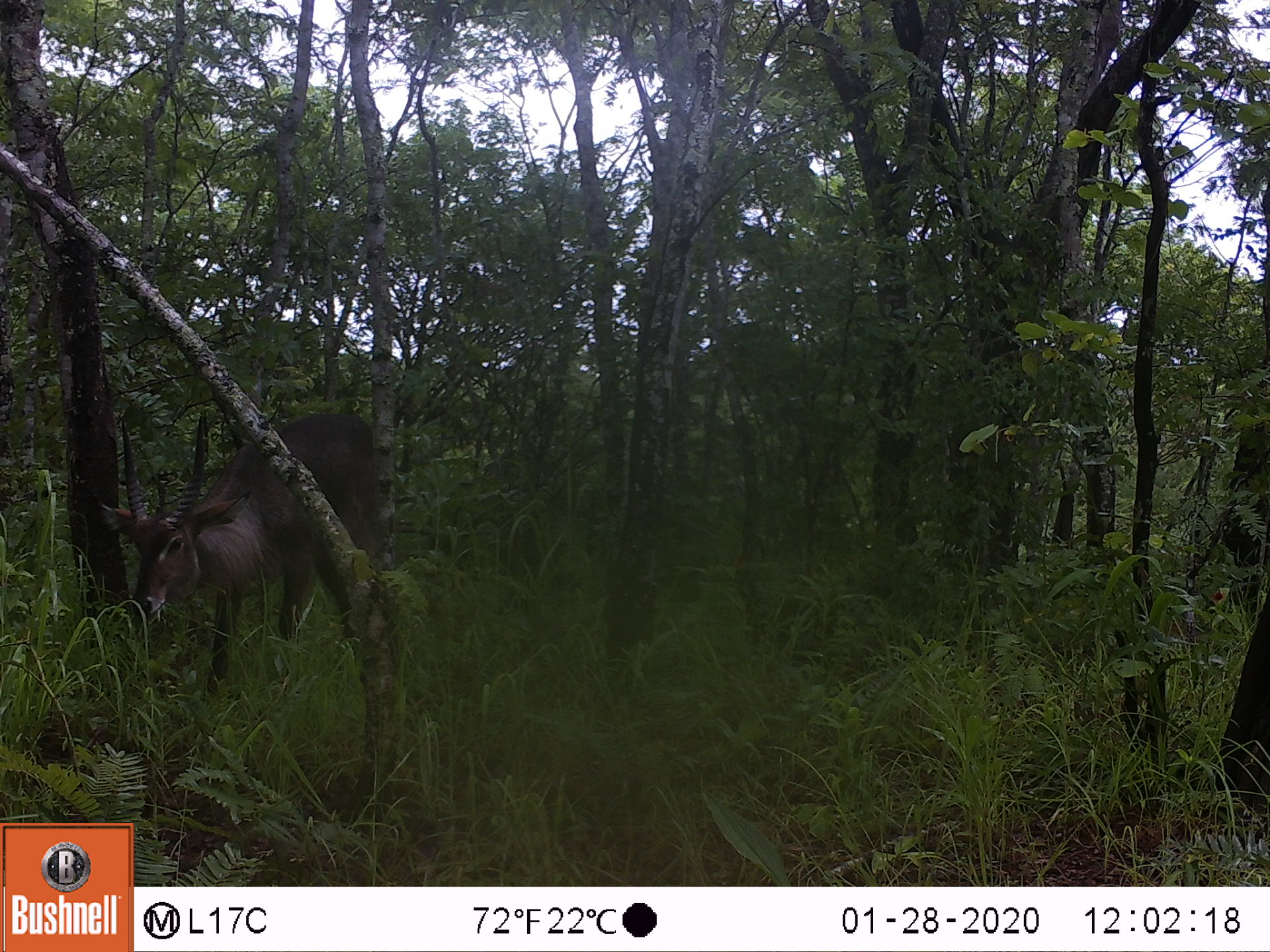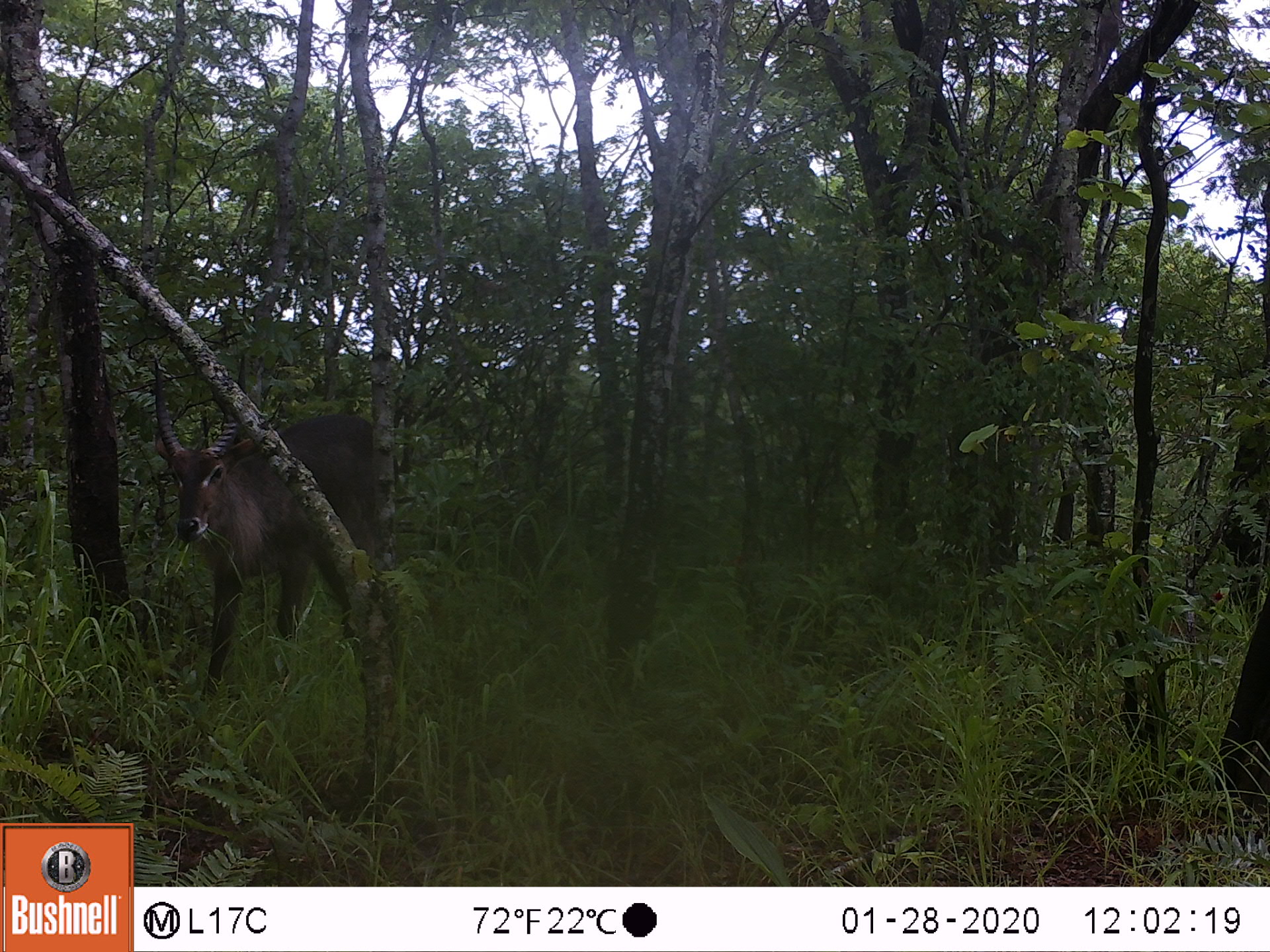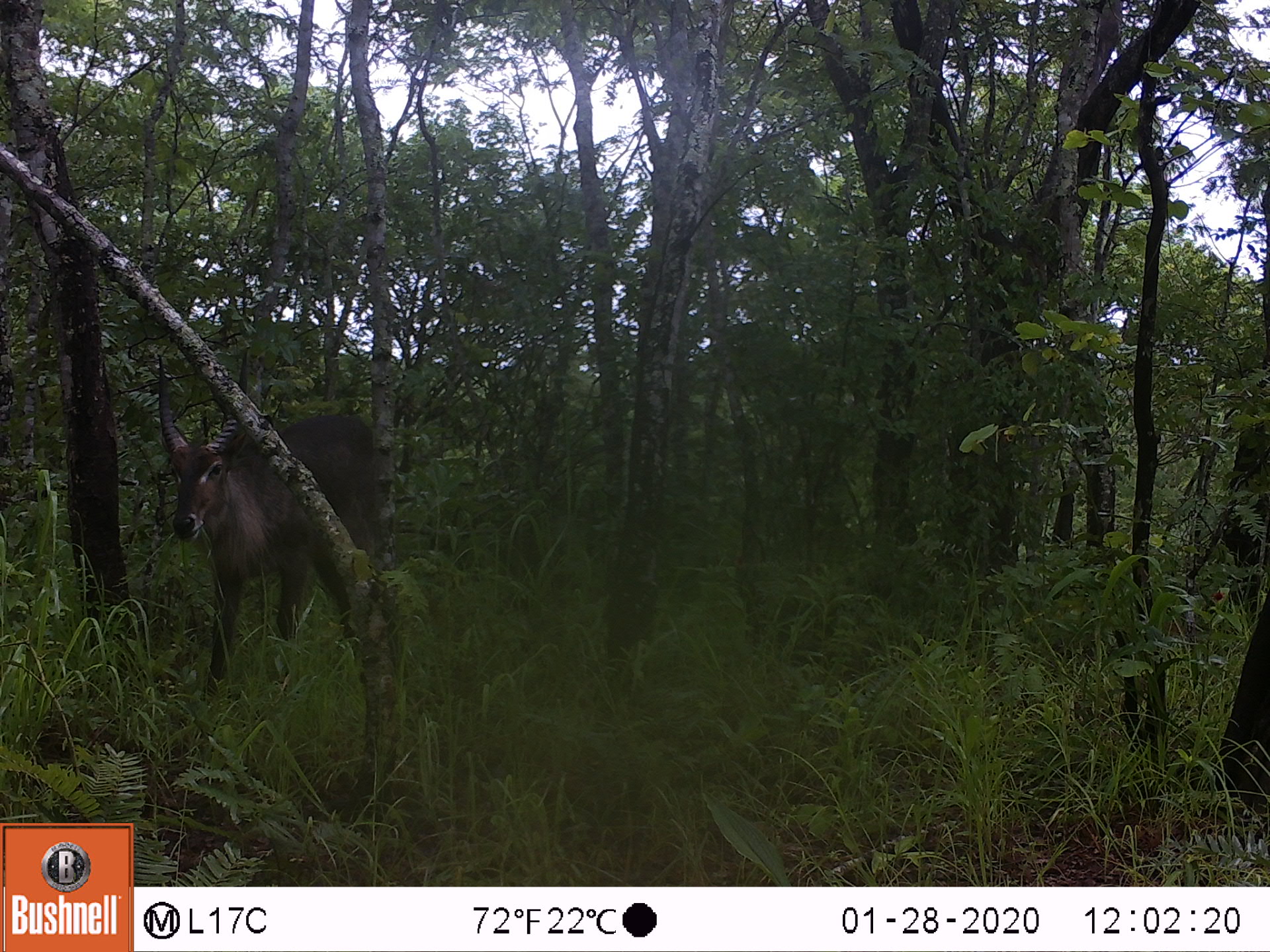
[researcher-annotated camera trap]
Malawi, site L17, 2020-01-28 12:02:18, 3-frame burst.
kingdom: Animalia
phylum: Chordata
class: Mammalia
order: Artiodactyla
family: Bovidae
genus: Kobus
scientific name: Kobus ellipsiprymnus ellipsiprymnus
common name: common waterbuck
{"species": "common waterbuck (Kobus ellipsiprymnus ellipsiprymnus)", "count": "1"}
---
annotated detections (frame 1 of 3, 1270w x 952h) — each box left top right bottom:
common waterbuck: 110 407 386 717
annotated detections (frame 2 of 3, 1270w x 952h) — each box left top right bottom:
common waterbuck: 143 363 378 695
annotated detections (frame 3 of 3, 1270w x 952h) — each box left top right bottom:
common waterbuck: 150 348 368 671